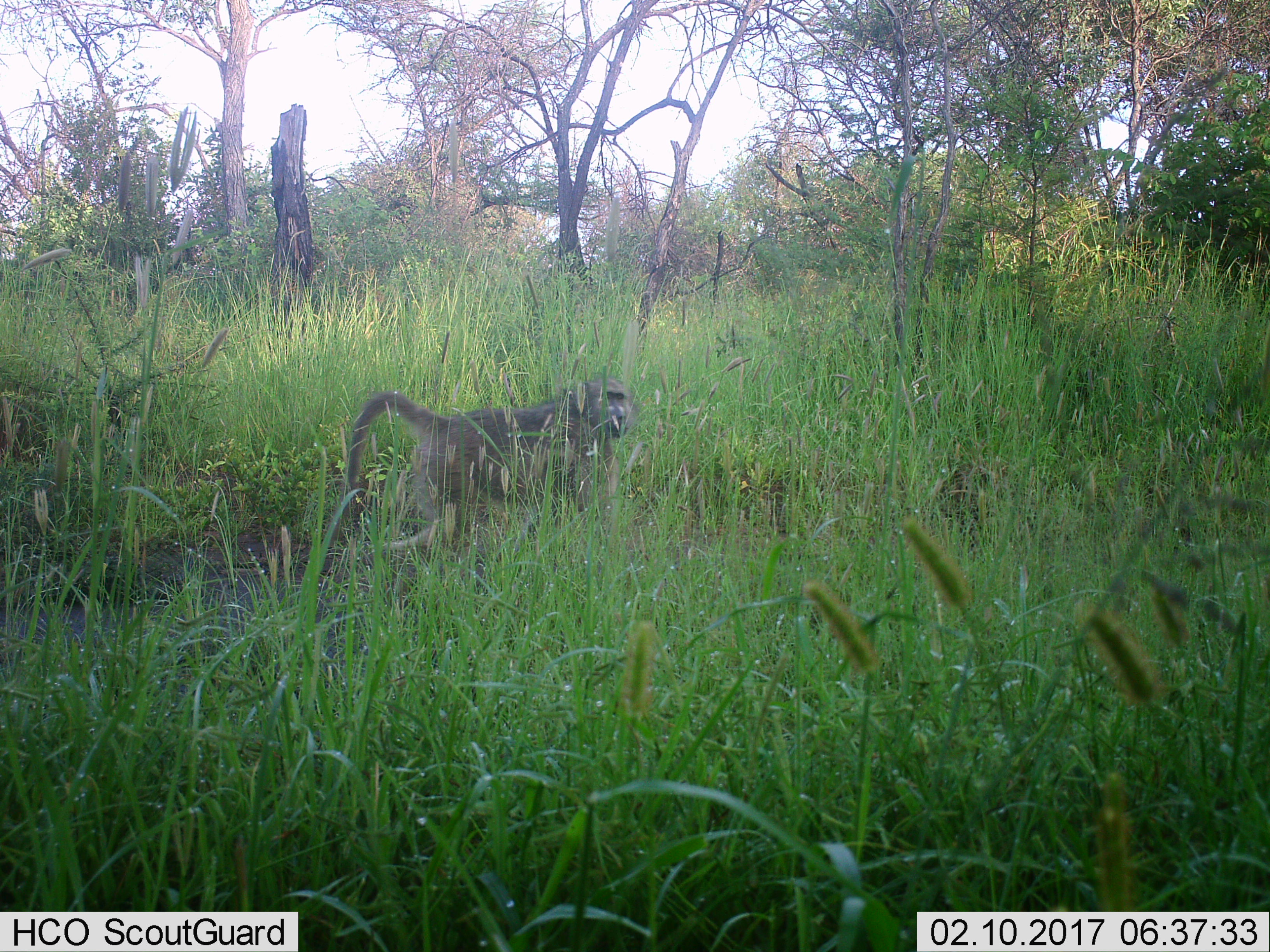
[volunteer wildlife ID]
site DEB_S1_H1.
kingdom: Animalia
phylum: Chordata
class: Mammalia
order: Primates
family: Cercopithecidae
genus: Papio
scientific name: Papio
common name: baboon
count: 1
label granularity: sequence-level